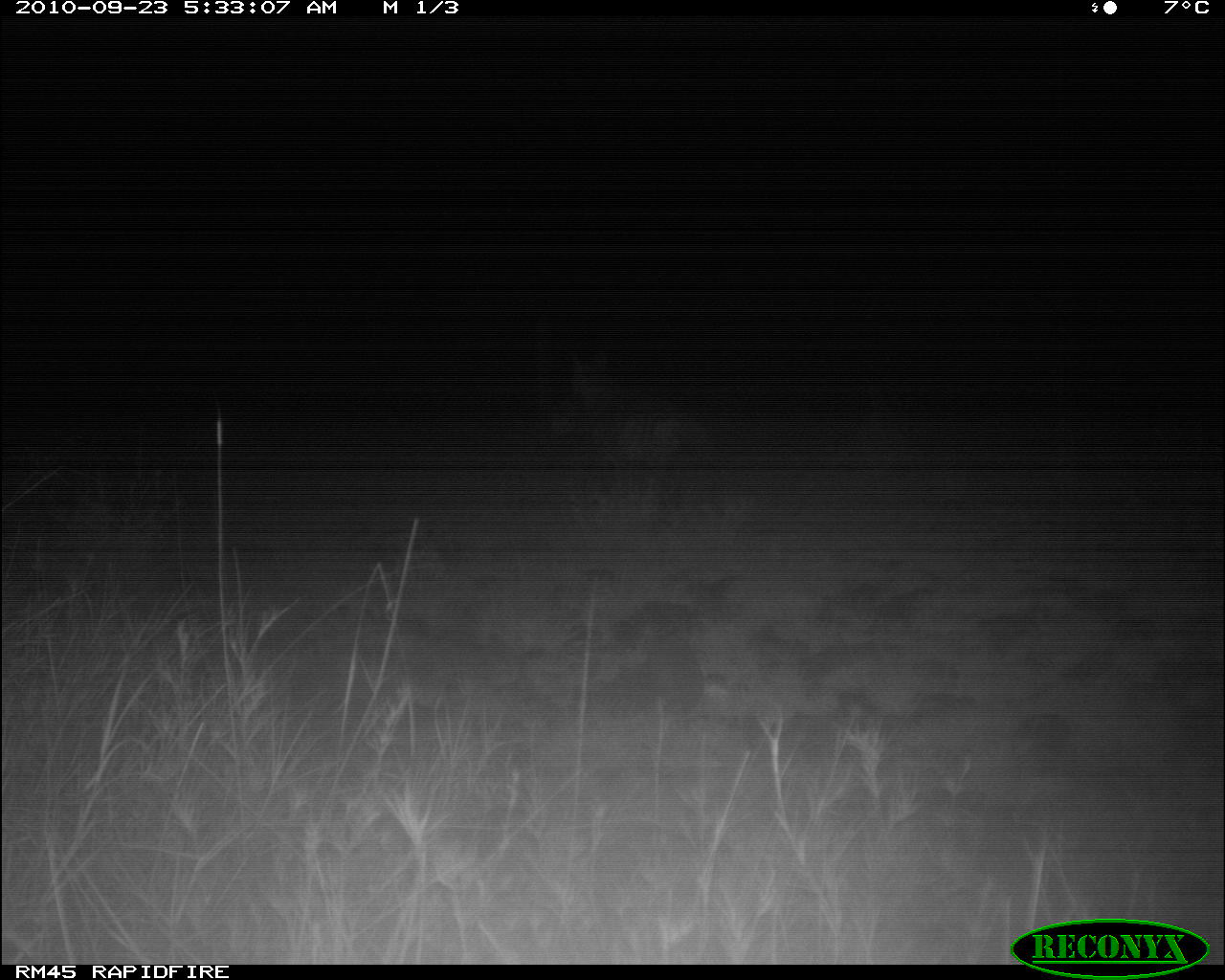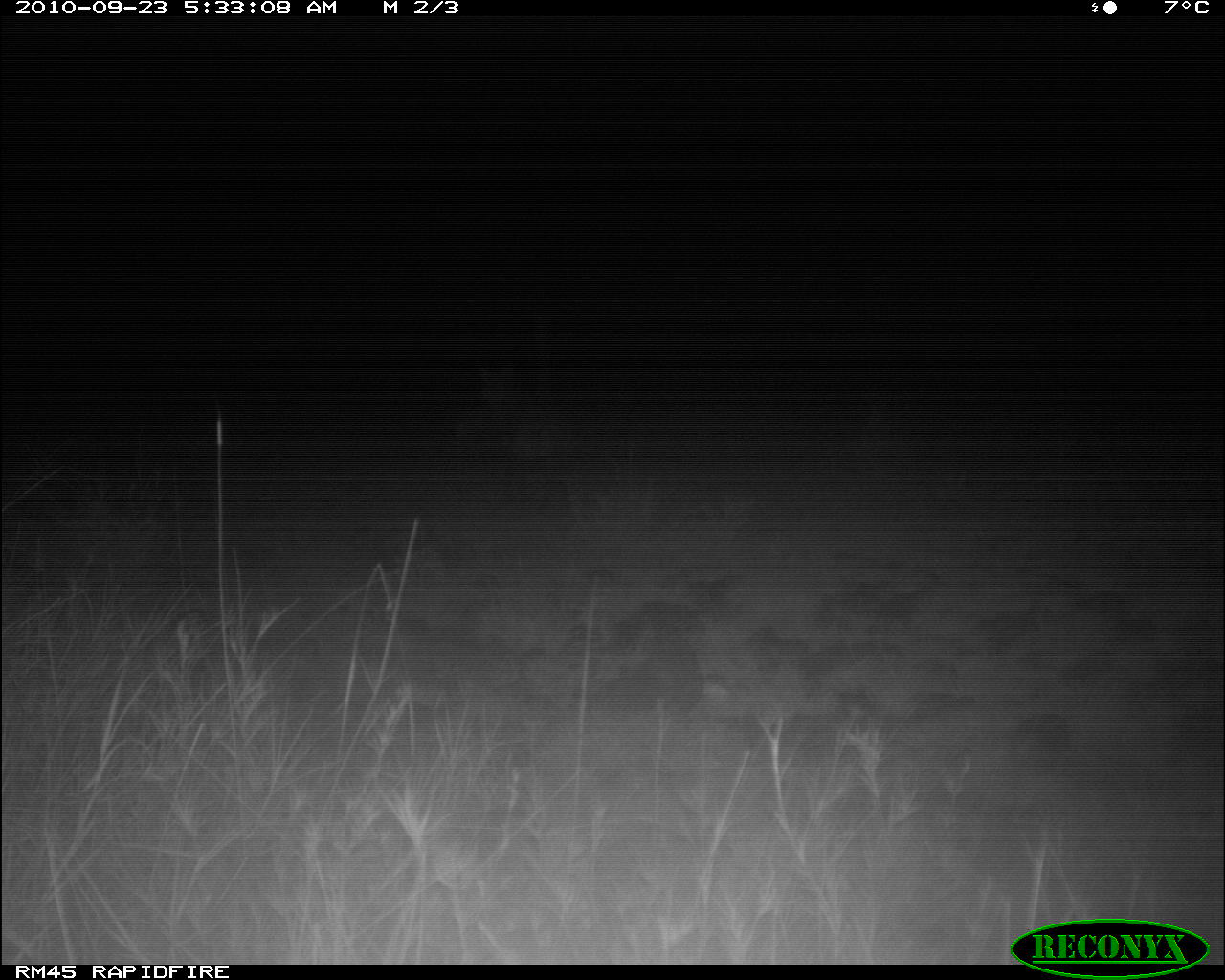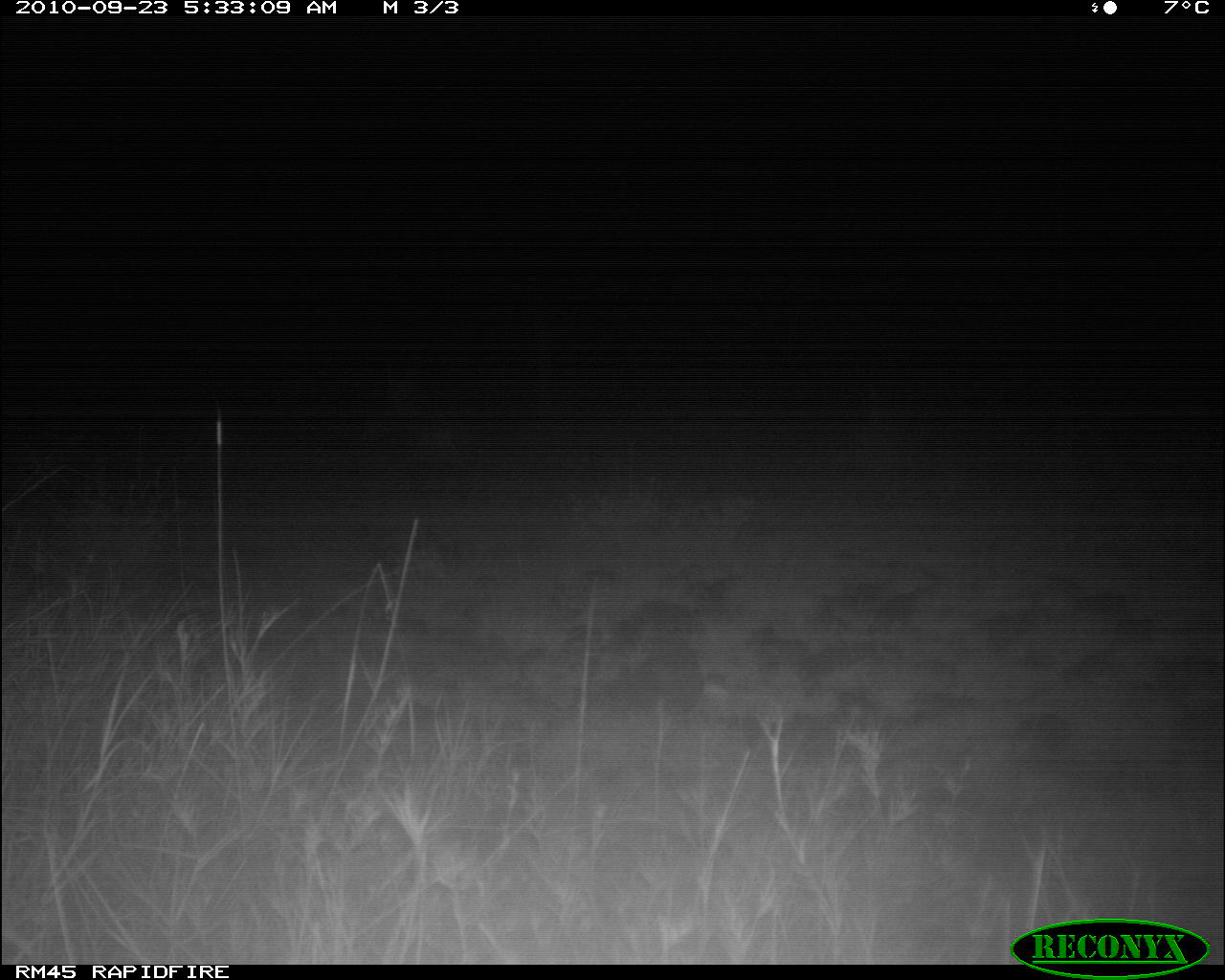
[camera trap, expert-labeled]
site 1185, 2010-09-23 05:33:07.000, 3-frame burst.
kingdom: Animalia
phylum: Chordata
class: Mammalia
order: Carnivora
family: Hyaenidae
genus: Hyaena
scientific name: Hyaena hyaena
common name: striped hyena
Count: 1.